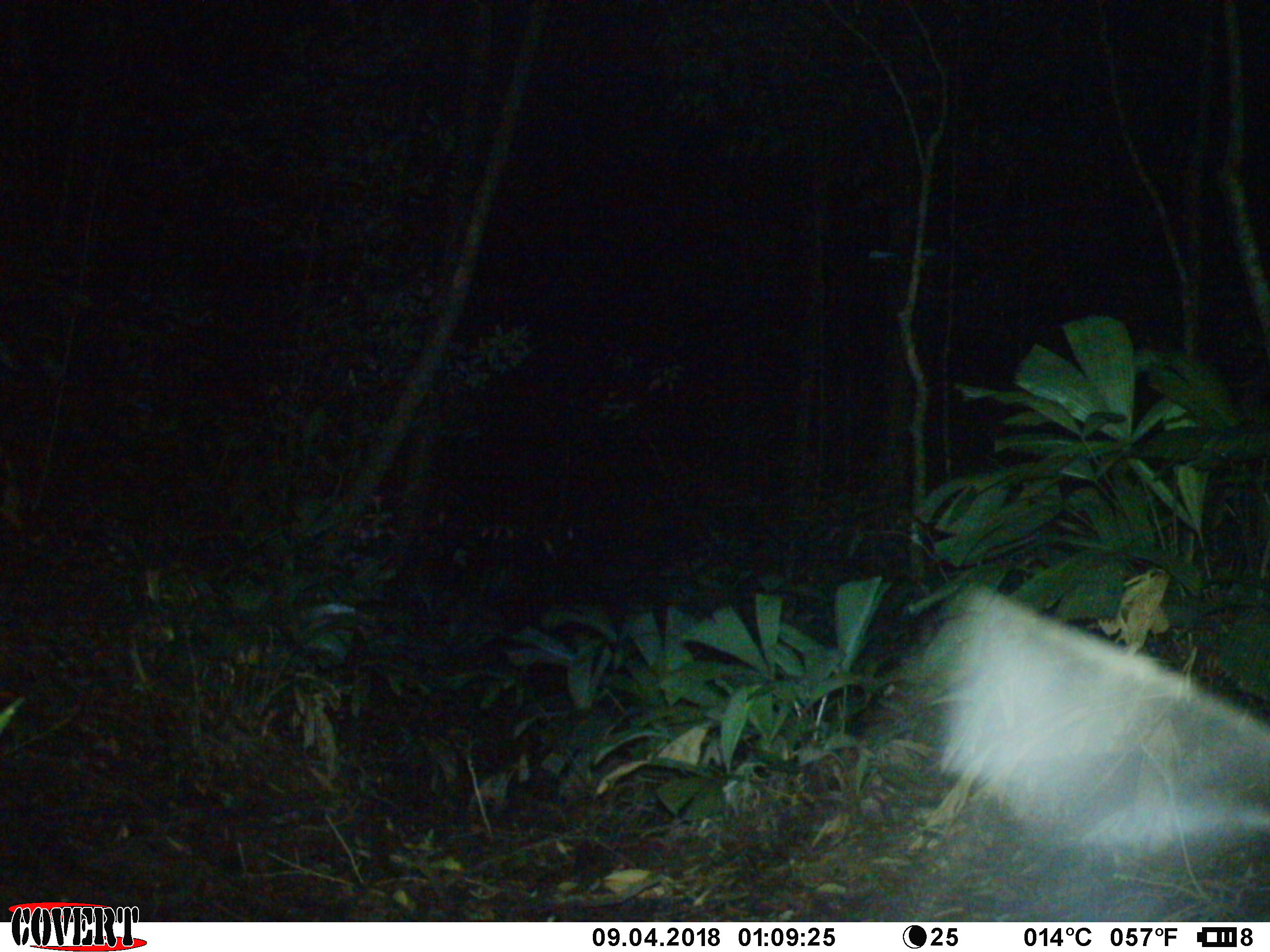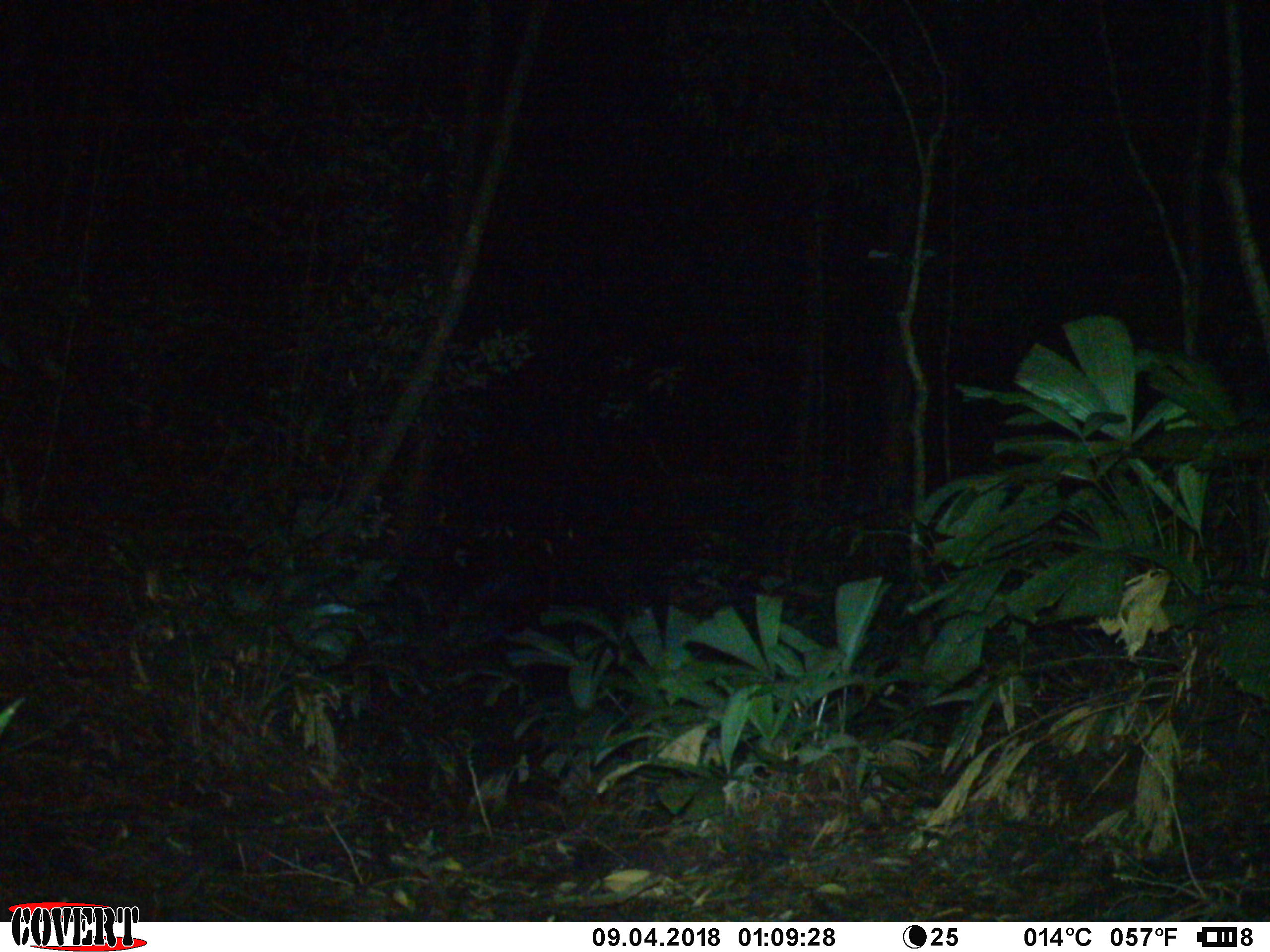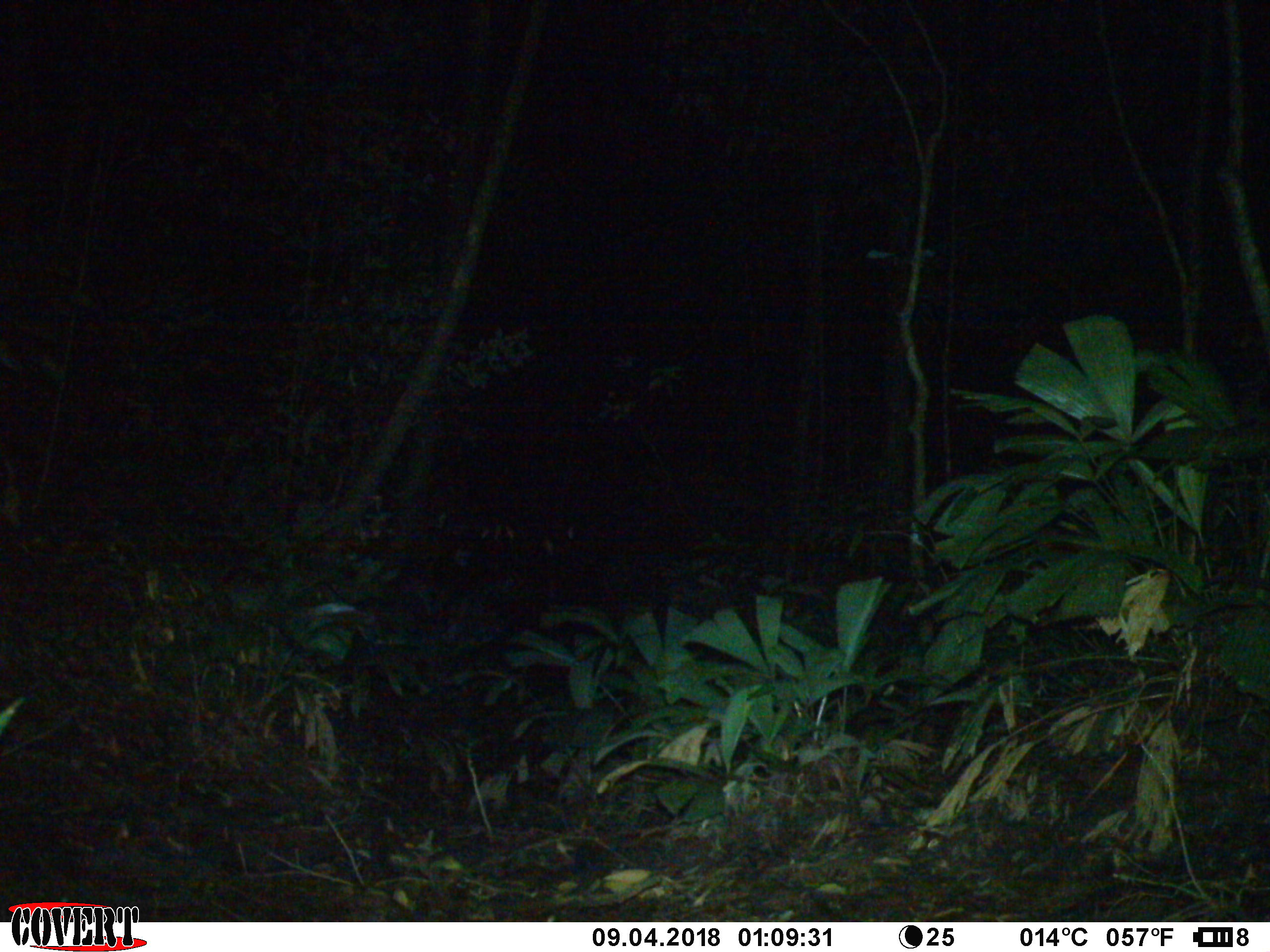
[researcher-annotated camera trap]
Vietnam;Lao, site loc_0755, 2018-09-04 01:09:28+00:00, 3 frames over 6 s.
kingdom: Animalia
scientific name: Animalia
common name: animal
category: unidentified animal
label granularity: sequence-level